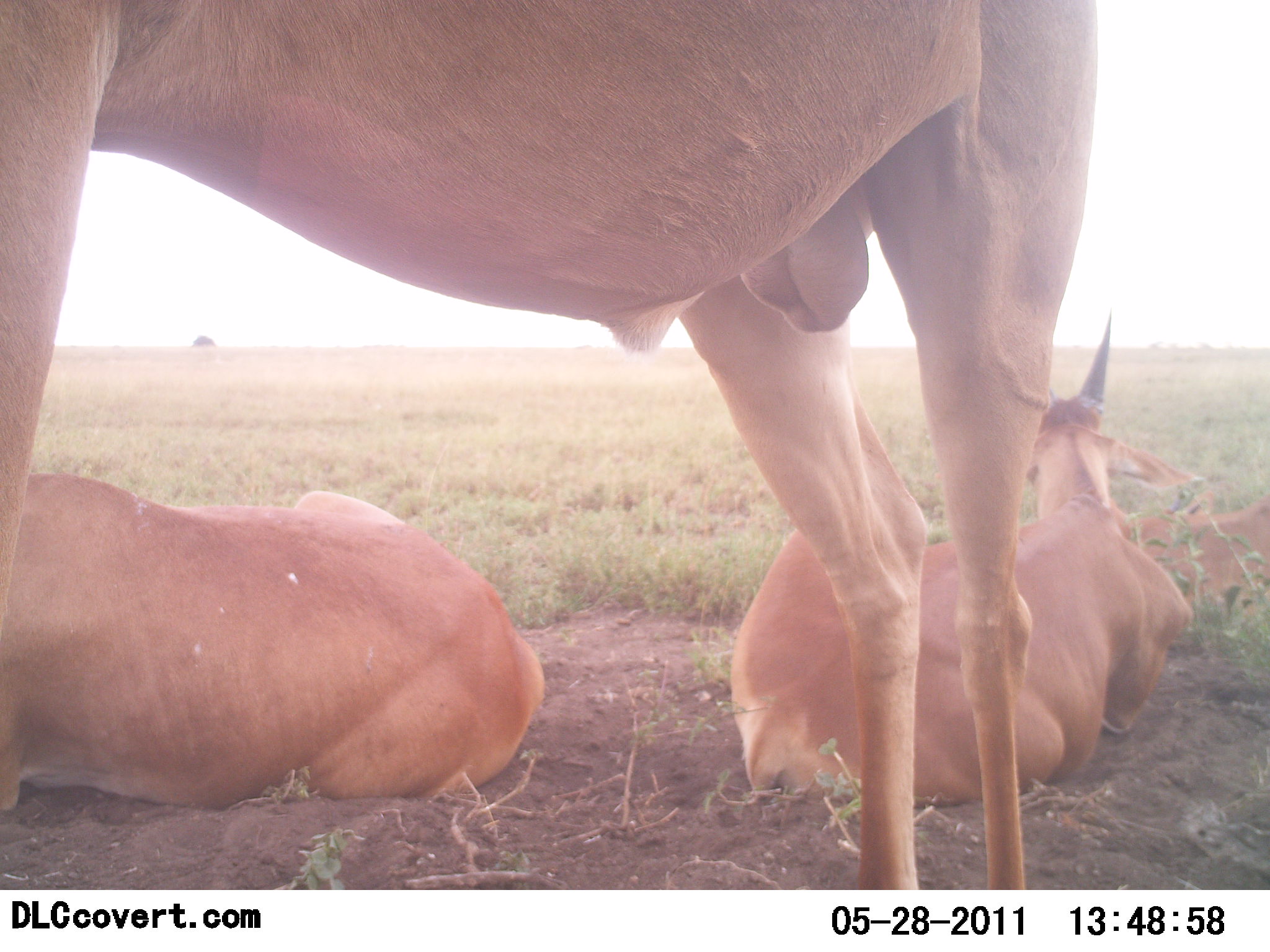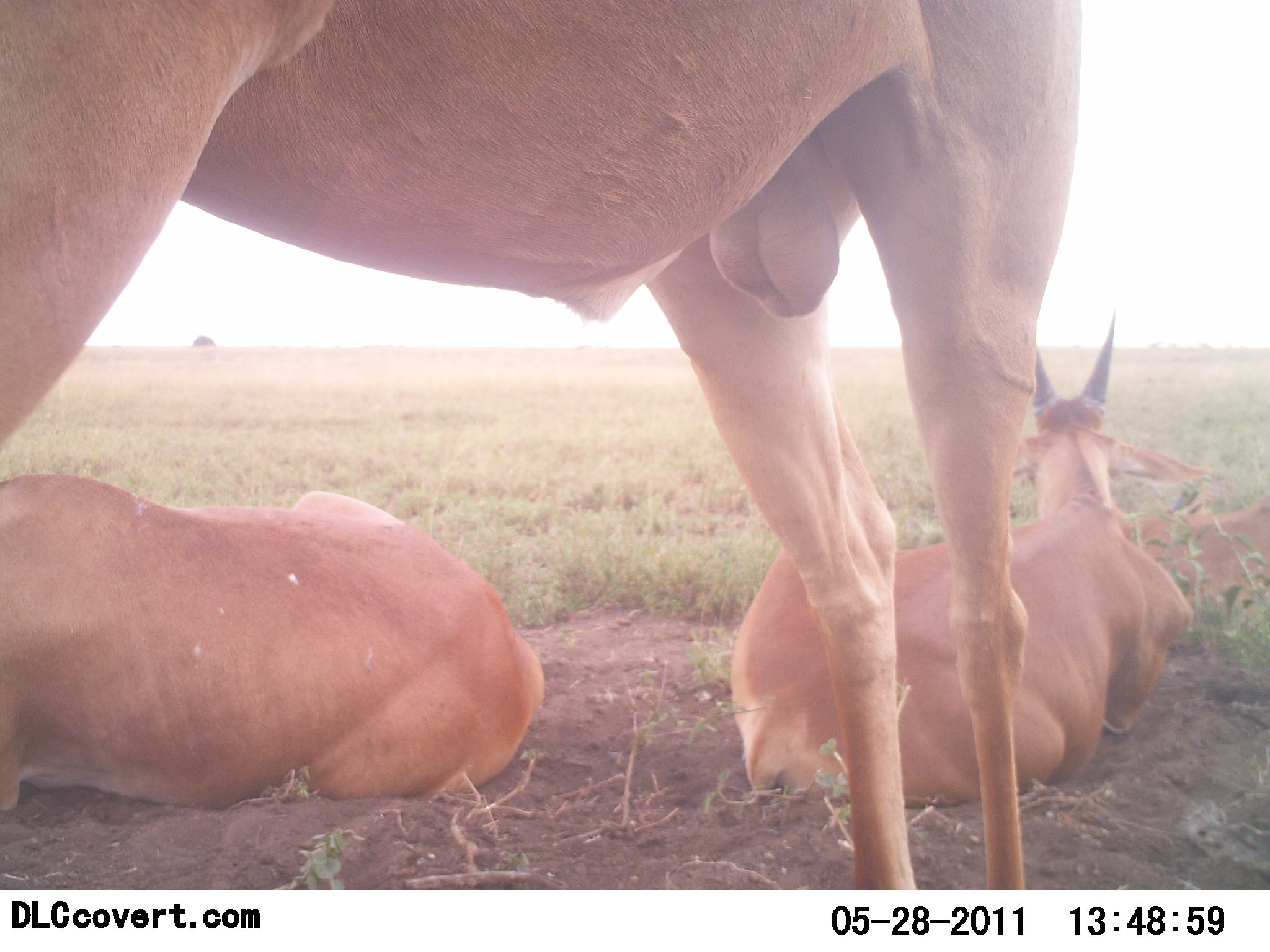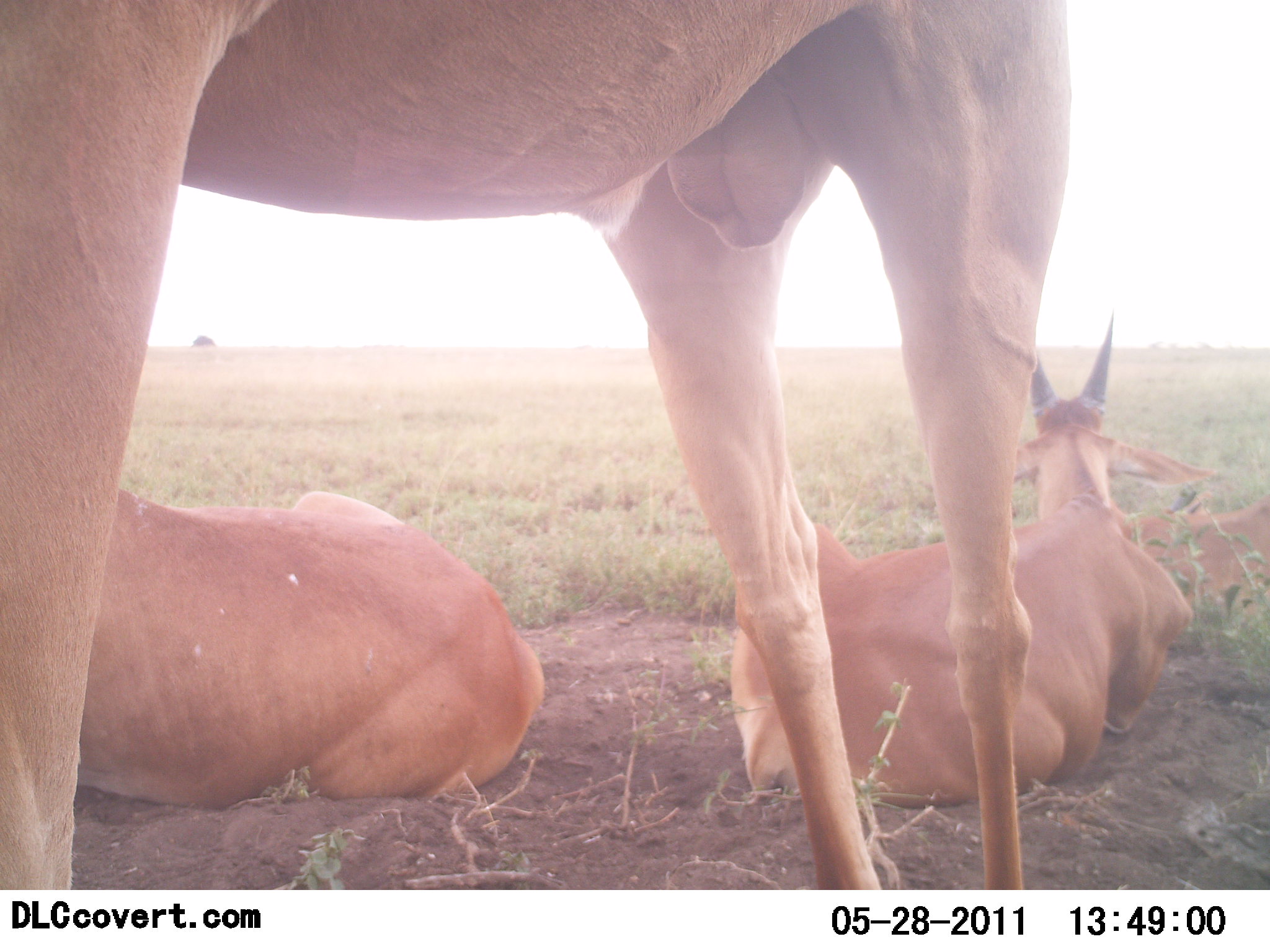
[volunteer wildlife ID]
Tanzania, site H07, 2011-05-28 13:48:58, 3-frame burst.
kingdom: Animalia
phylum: Chordata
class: Mammalia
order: Artiodactyla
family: Bovidae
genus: Tragelaphus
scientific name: Tragelaphus oryx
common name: eland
Eland (Tragelaphus oryx), count 3. Behavior (volunteer vote fractions): standing 100%, resting 100%, moving 0%, interacting 20%. Young present (vote fraction): 0%. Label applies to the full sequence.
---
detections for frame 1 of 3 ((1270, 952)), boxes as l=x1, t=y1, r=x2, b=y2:
animal: l=0, t=1, r=1094, b=890; l=729, t=319, r=1198, b=806; l=0, t=473, r=547, b=814; l=1097, t=489, r=1269, b=606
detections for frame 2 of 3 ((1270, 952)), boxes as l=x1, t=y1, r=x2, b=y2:
animal: l=0, t=1, r=1094, b=890; l=729, t=319, r=1198, b=806; l=0, t=474, r=546, b=813; l=1097, t=487, r=1270, b=605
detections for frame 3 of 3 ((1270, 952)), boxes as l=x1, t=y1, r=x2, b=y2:
animal: l=0, t=1, r=1094, b=891; l=729, t=319, r=1196, b=806; l=0, t=473, r=547, b=814; l=1097, t=493, r=1270, b=606